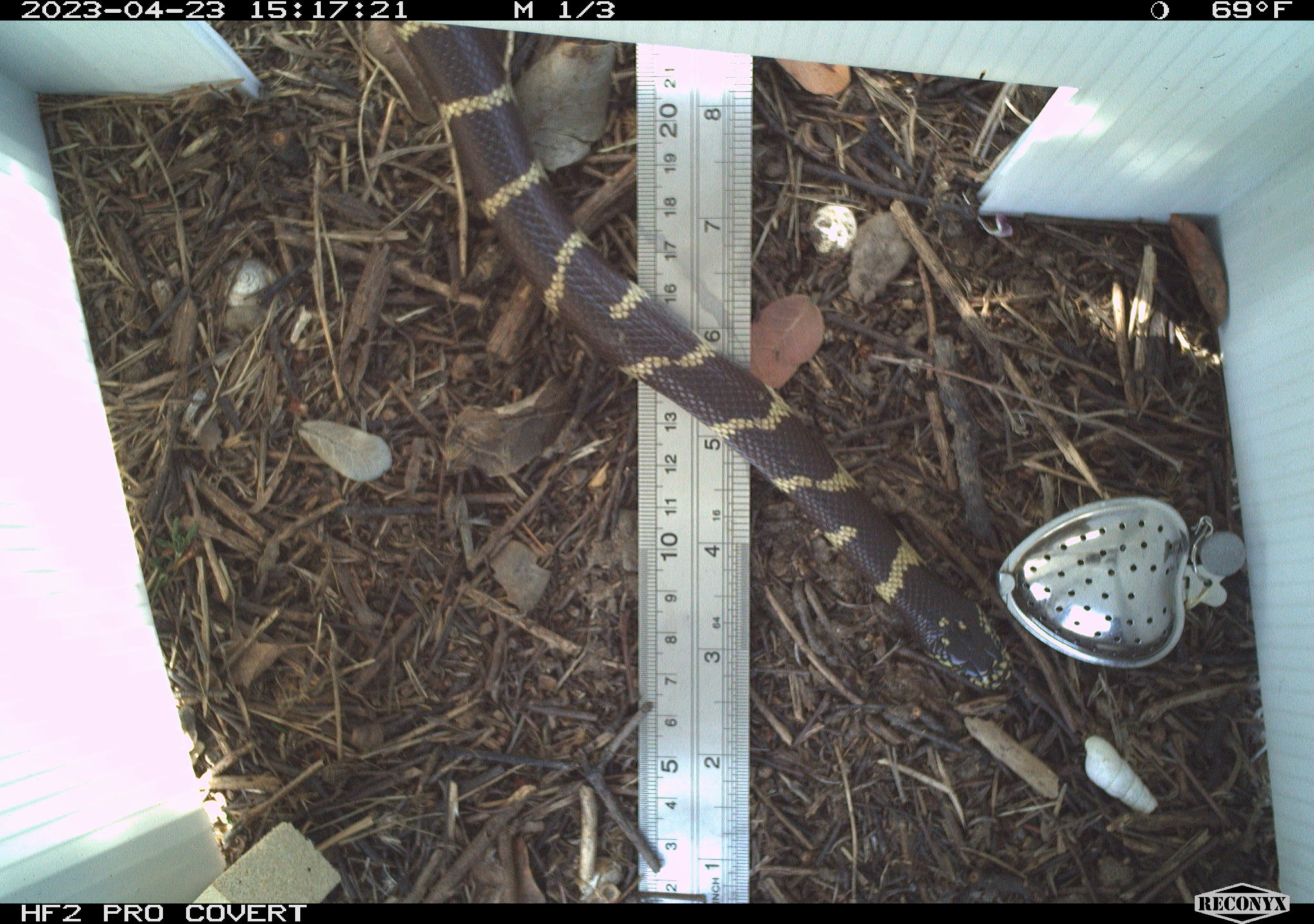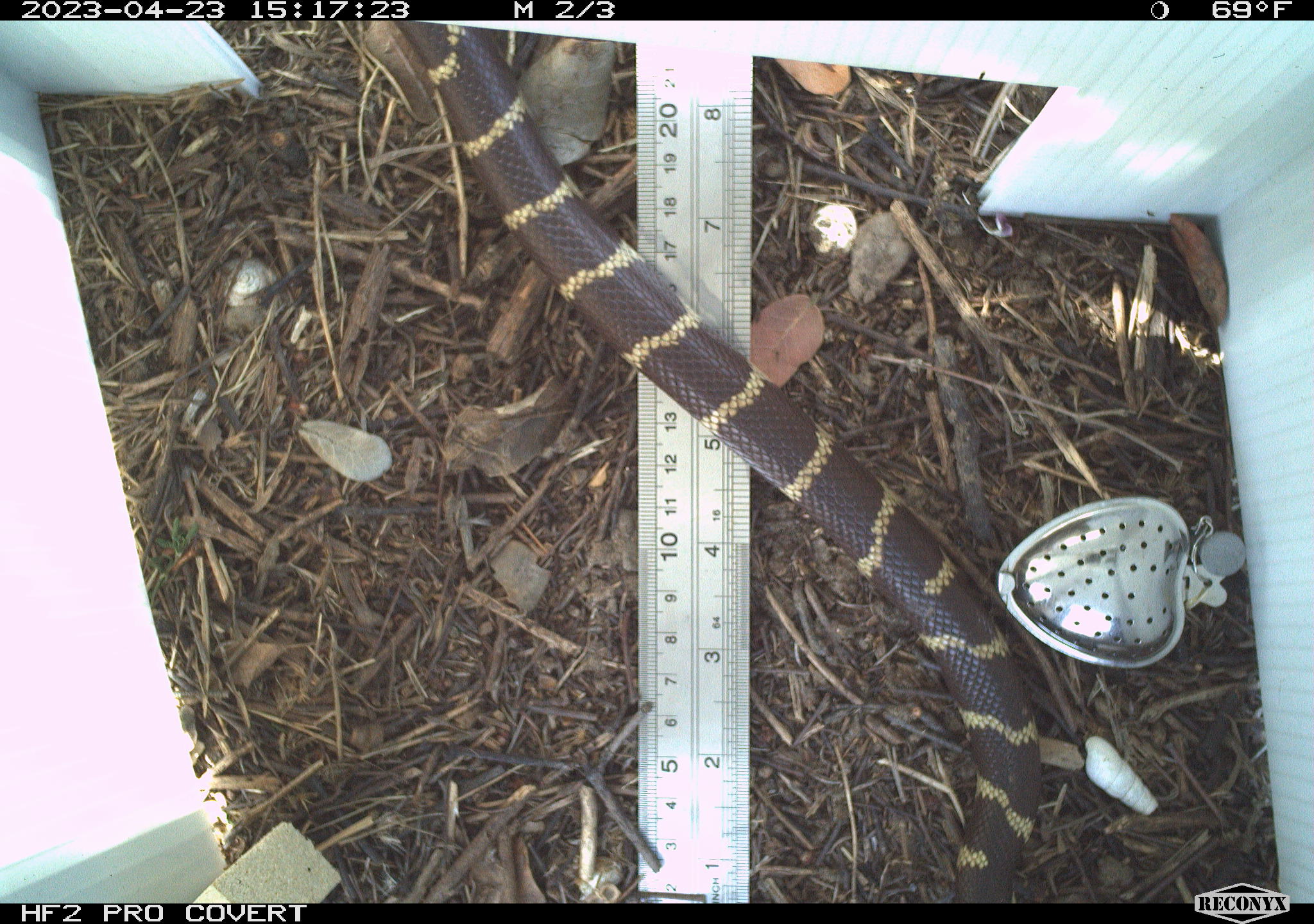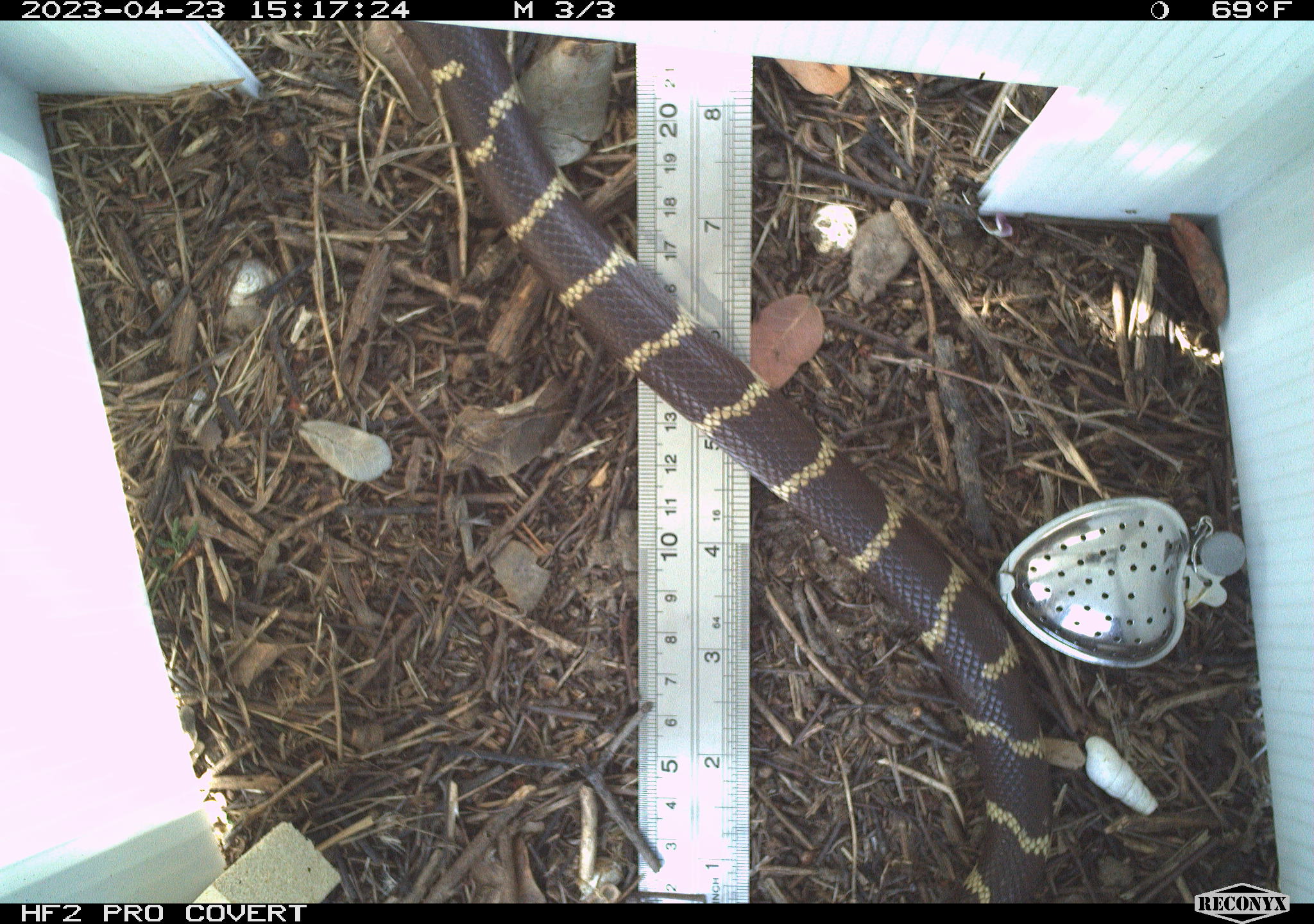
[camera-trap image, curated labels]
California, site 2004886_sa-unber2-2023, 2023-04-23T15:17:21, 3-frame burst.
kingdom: Animalia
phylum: Chordata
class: Reptilia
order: Squamata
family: Colubridae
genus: Lampropeltis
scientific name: Lampropeltis californiae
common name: california kingsnake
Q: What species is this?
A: California kingsnake (Lampropeltis californiae).